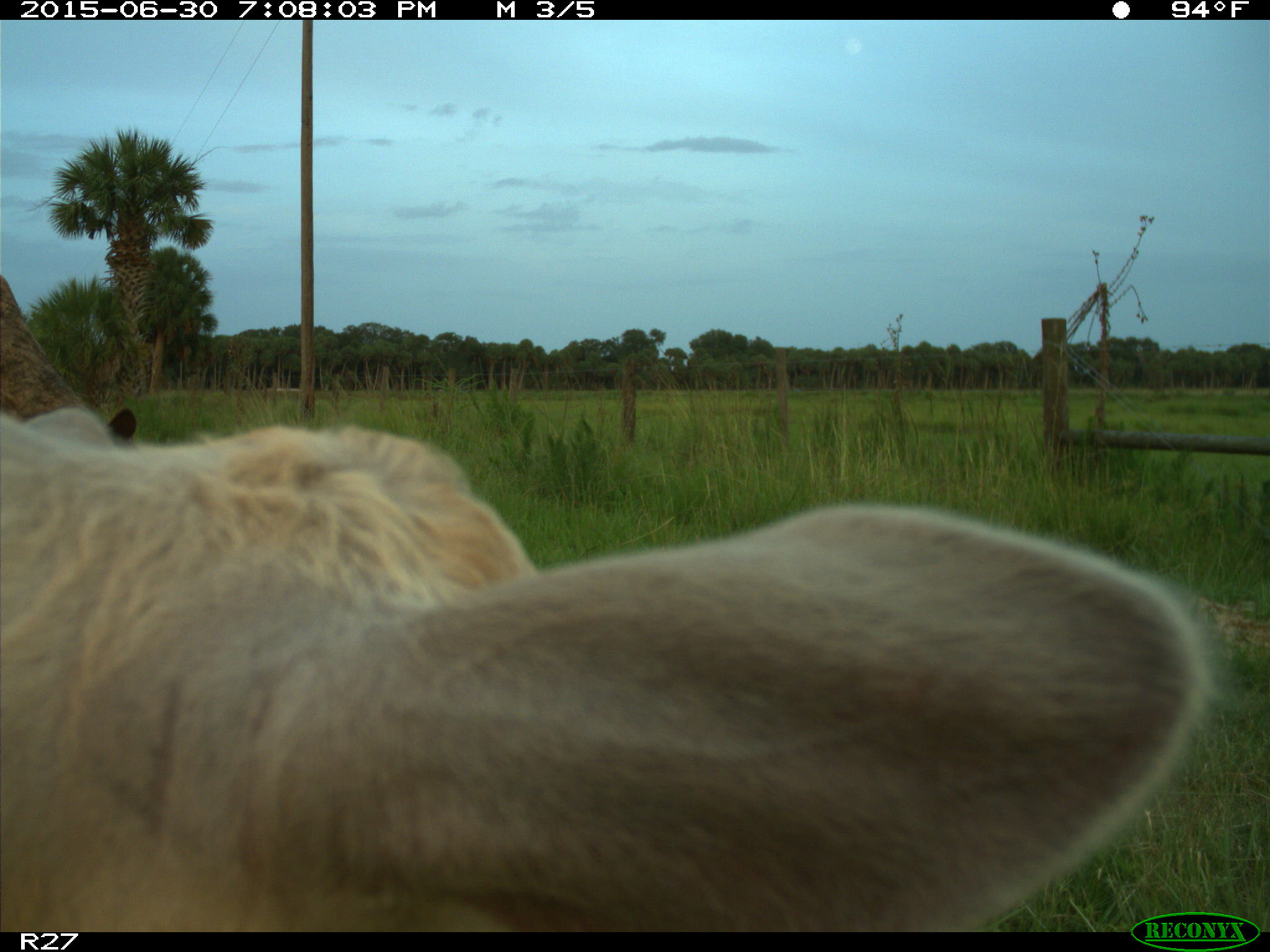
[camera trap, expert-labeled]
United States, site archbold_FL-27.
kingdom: Animalia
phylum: Chordata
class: Mammalia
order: Artiodactyla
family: Bovidae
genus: Bos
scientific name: Bos taurus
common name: domestic cow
Bos taurus (domestic cow).